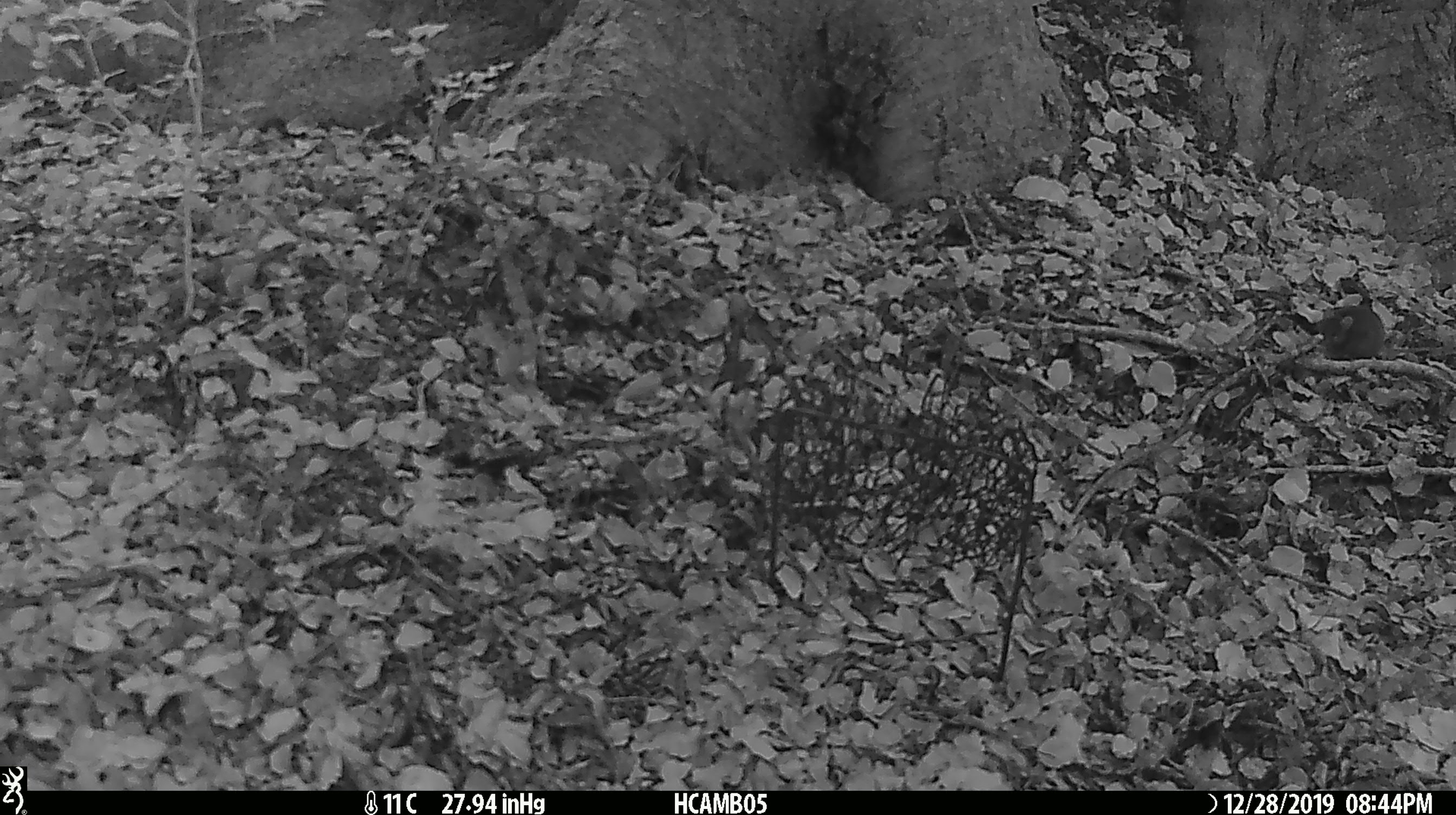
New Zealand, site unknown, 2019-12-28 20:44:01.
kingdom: Animalia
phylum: Chordata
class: Mammalia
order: Rodentia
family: Muridae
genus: Mus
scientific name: Mus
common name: mouse